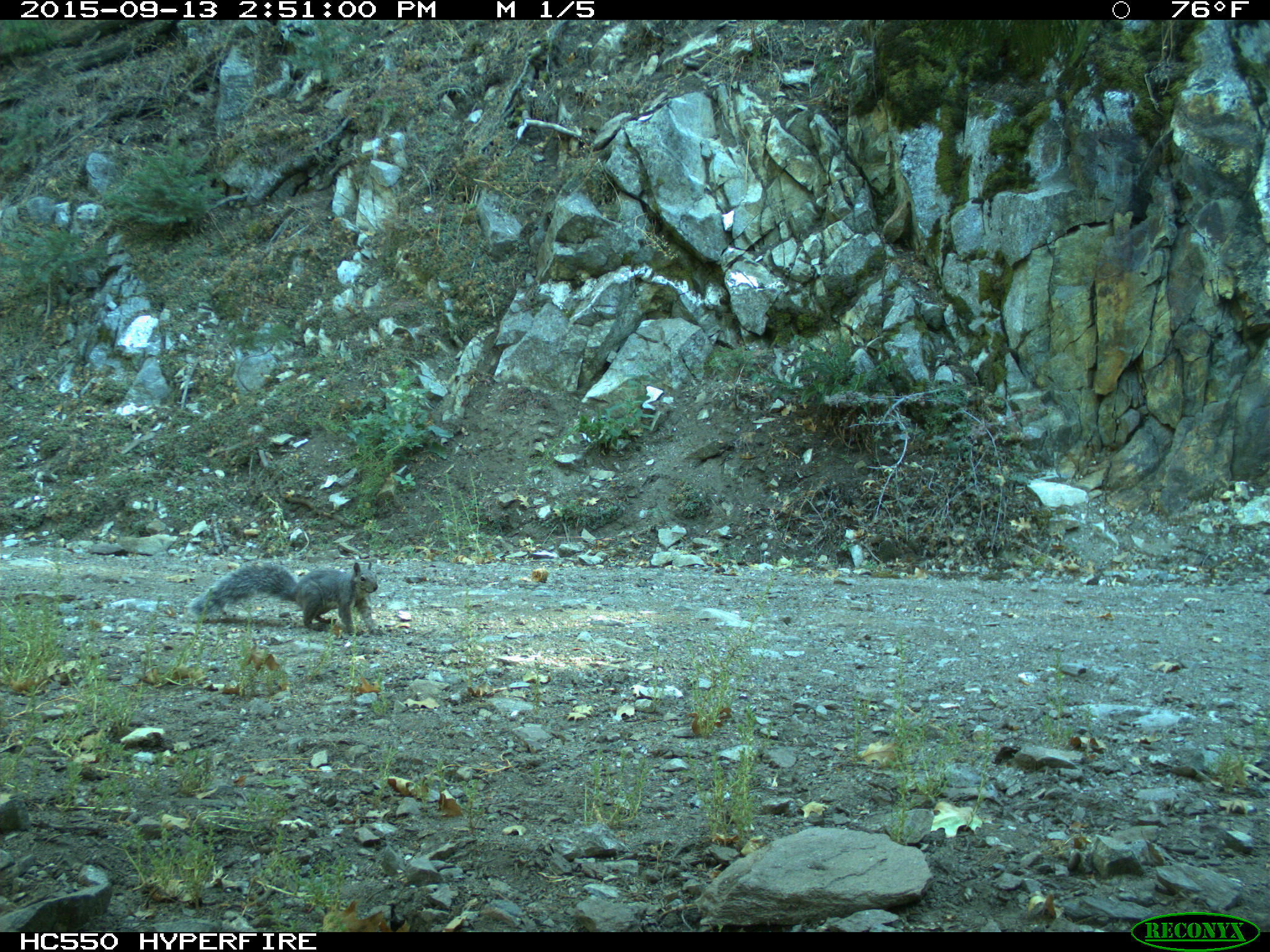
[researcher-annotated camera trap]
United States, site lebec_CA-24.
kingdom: Animalia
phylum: Chordata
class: Mammalia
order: Rodentia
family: Sciuridae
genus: Sciurus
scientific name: Sciurus carolinensis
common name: eastern gray squirrel